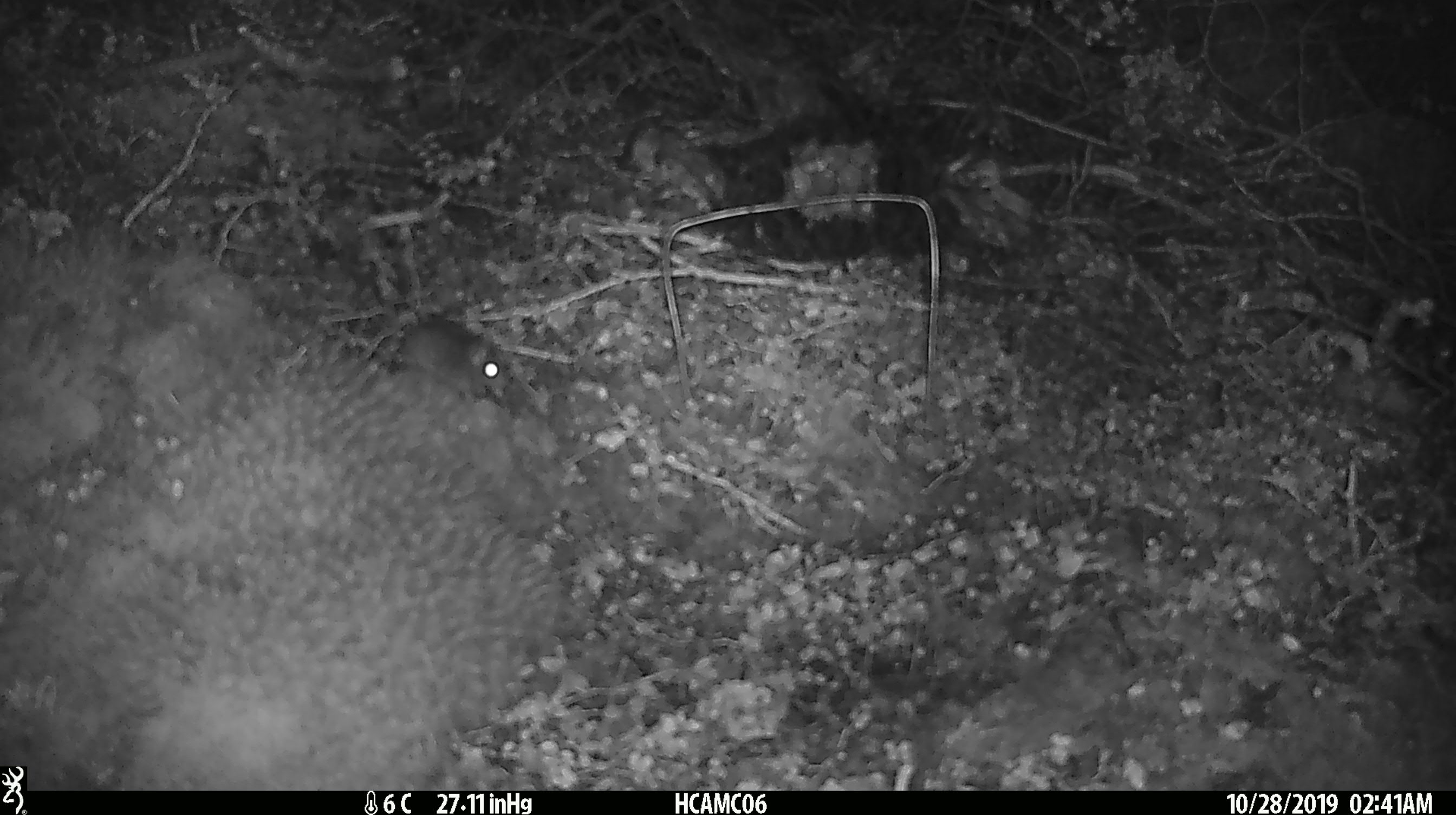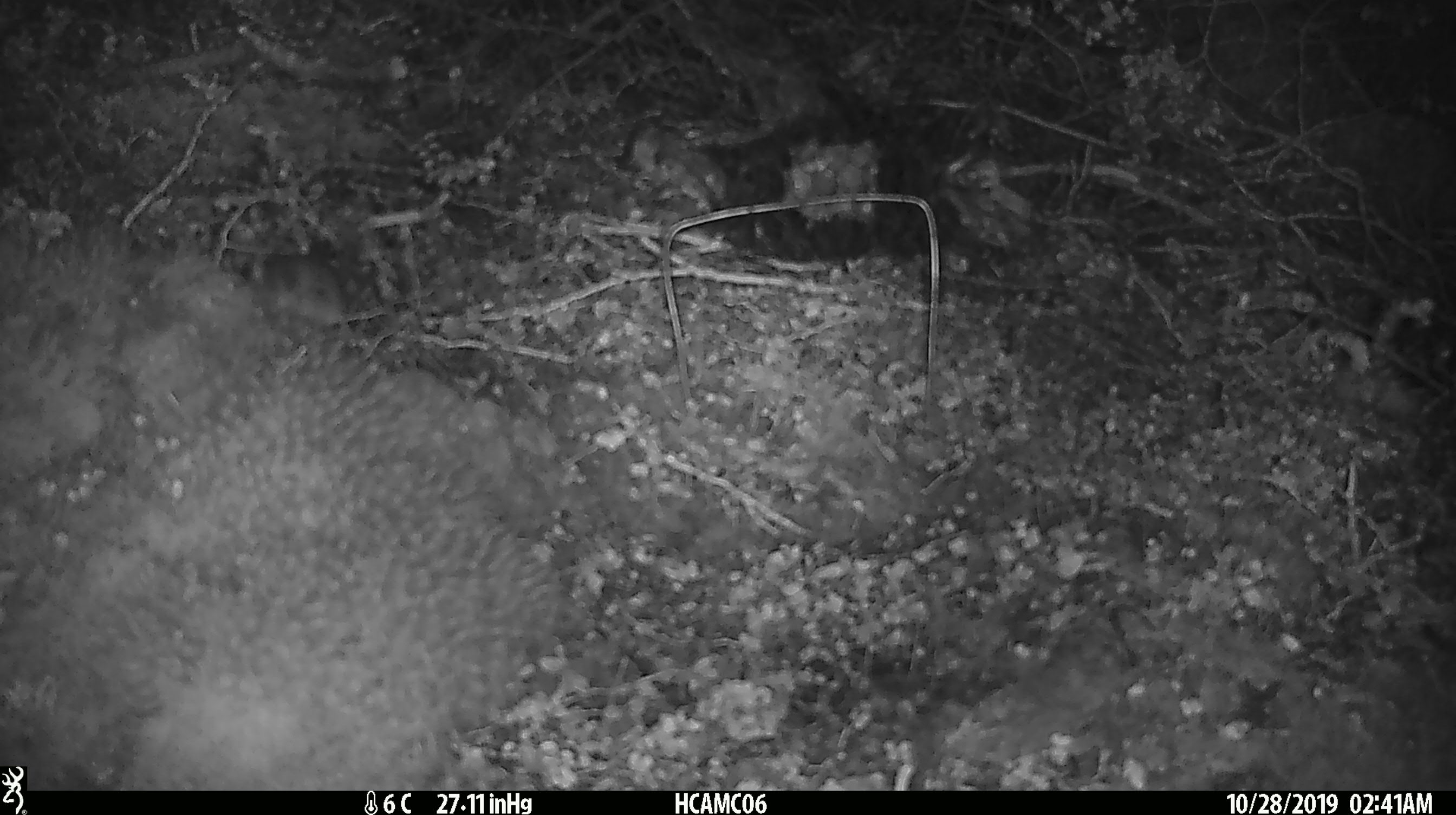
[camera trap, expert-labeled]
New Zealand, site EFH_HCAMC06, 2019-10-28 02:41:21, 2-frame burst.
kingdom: Animalia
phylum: Chordata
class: Mammalia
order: Rodentia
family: Muridae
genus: Mus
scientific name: Mus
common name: mouse